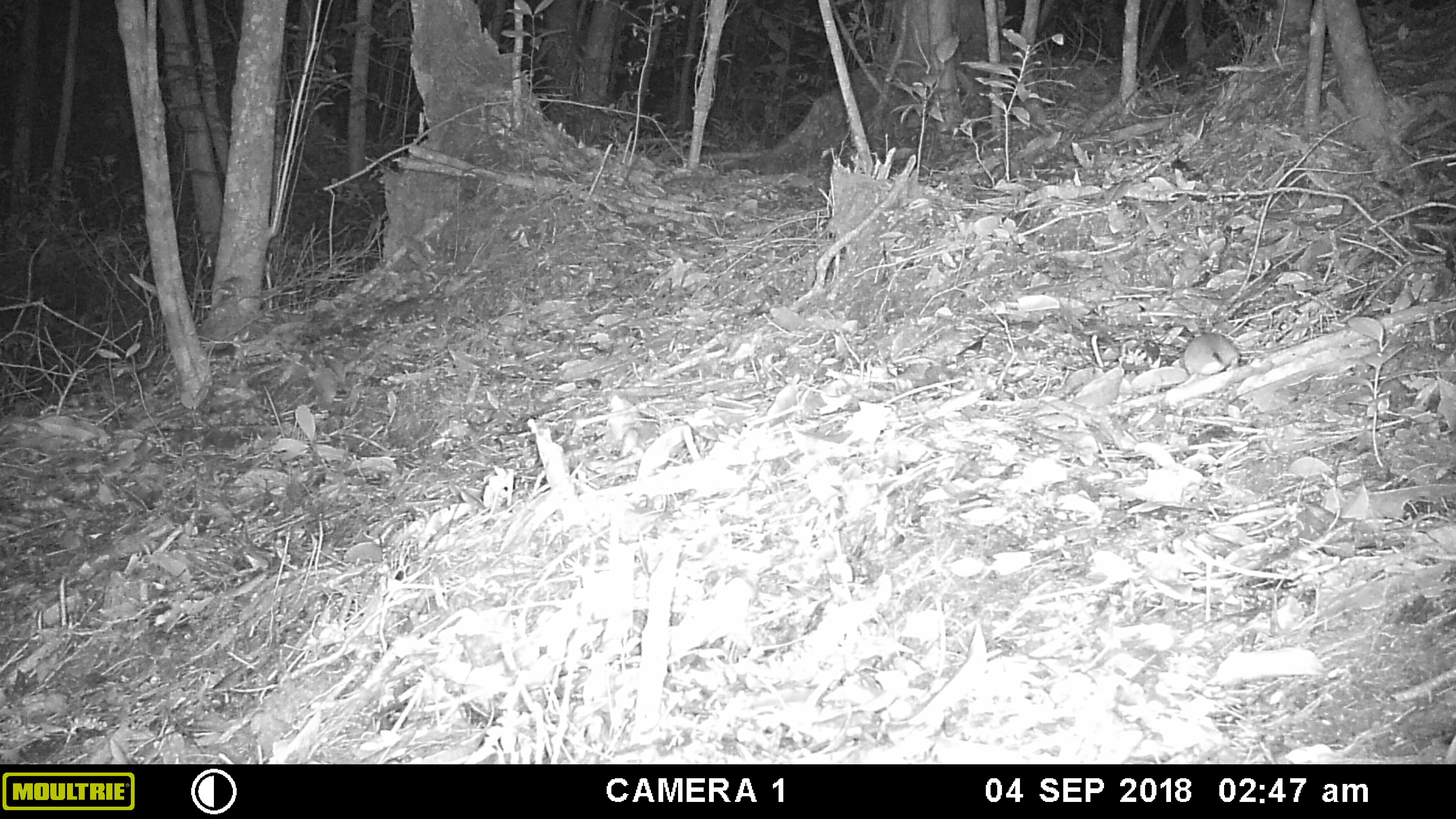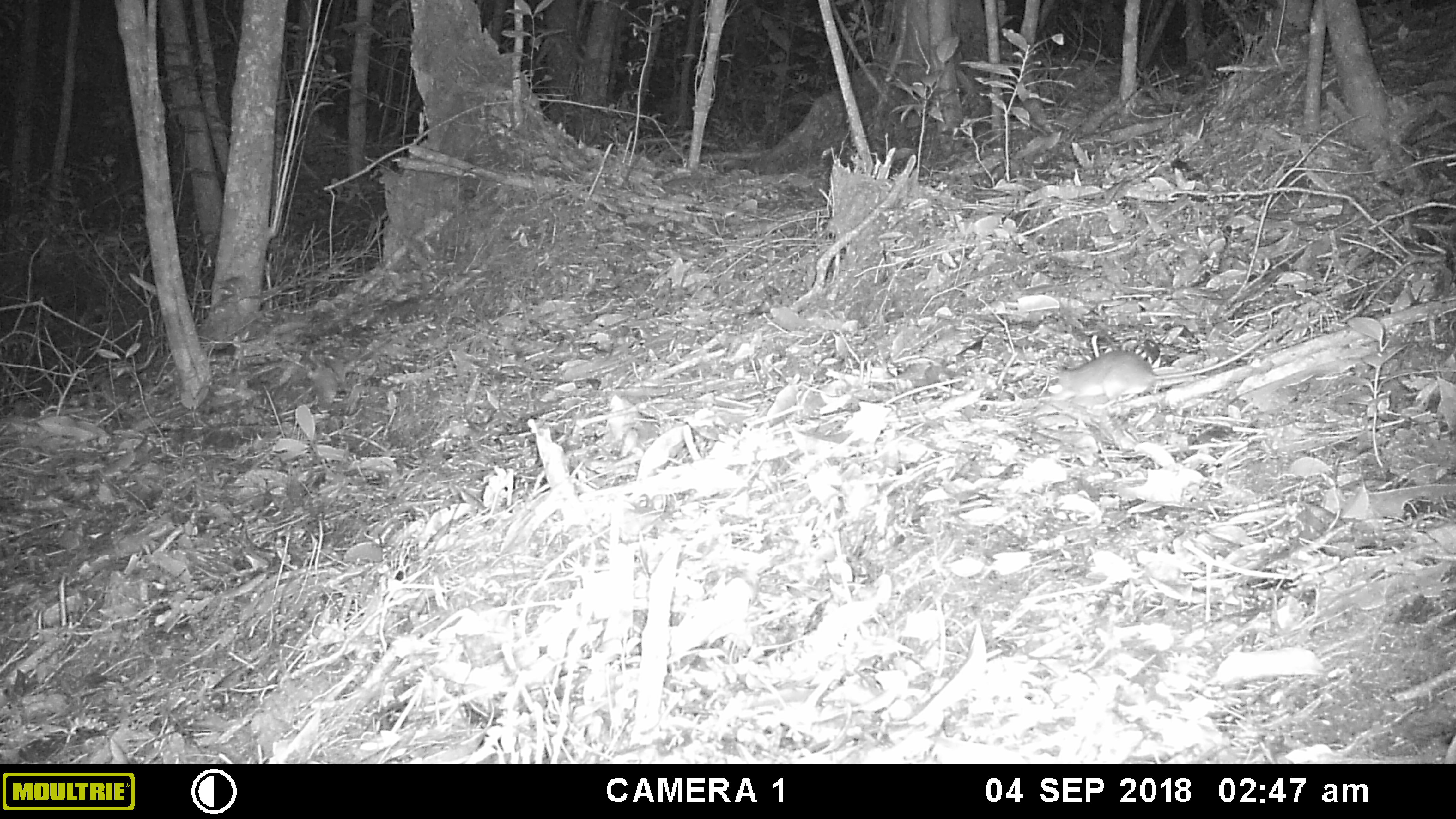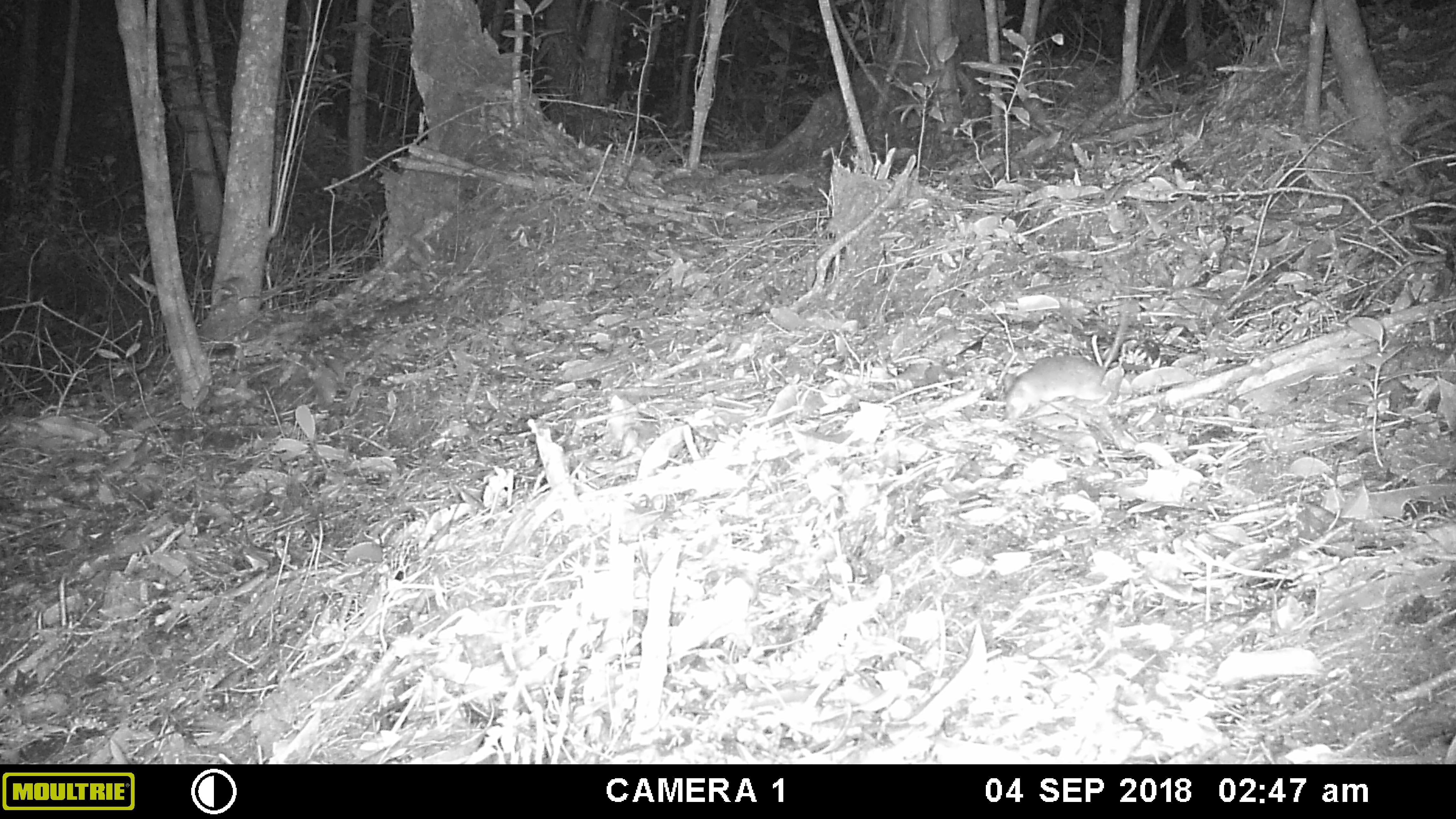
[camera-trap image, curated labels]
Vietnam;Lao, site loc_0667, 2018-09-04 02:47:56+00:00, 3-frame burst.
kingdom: Animalia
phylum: Chordata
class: Mammalia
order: Rodentia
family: Muridae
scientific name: Muridae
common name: old-world mice and rats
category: unidentified murid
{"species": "unidentified murid (old-world mice and rats) (Muridae)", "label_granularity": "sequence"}